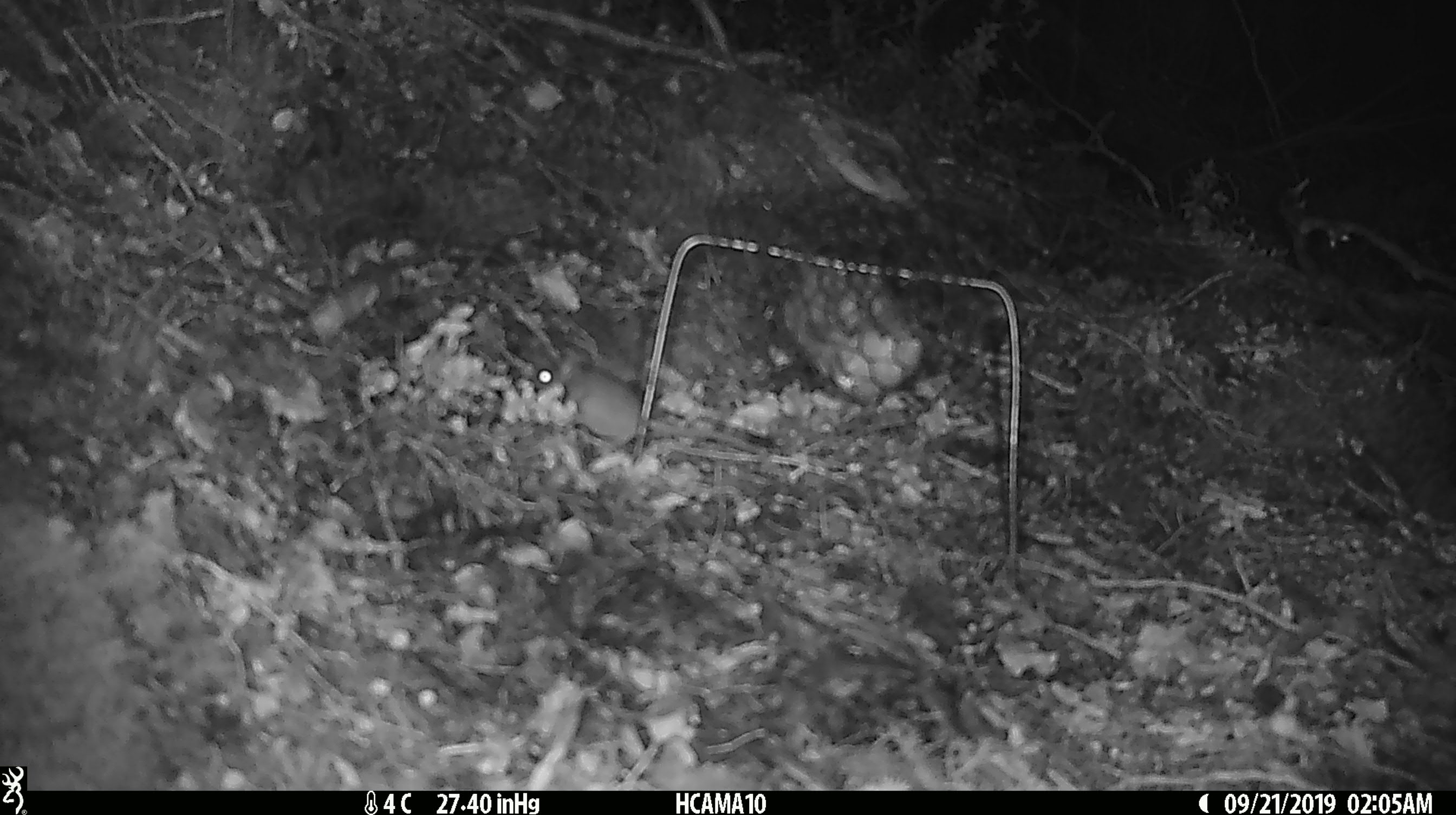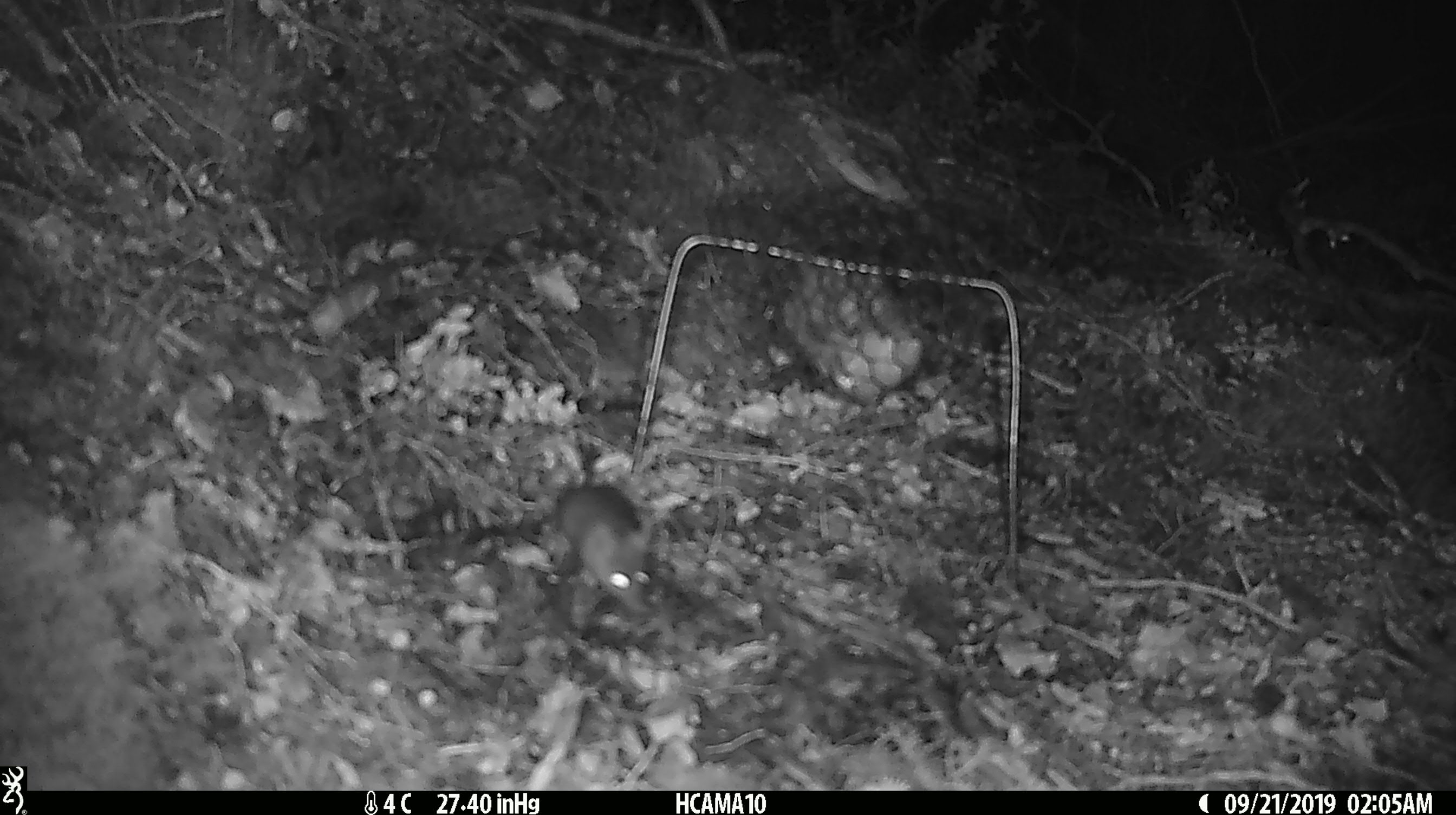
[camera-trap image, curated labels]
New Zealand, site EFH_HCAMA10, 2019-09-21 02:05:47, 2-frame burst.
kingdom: Animalia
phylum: Chordata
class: Mammalia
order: Rodentia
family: Muridae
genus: Mus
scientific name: Mus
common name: mouse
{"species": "mouse (Mus)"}